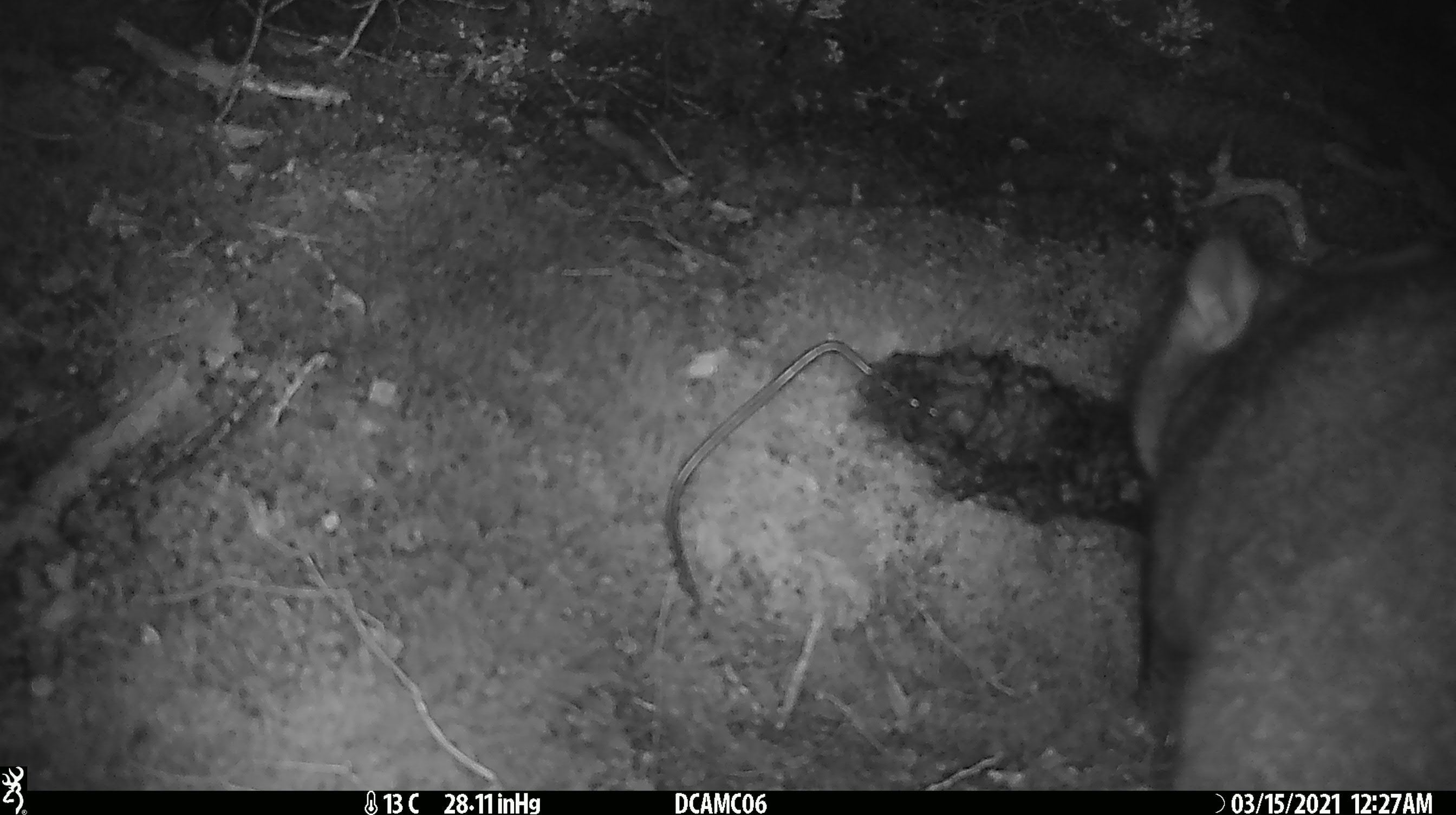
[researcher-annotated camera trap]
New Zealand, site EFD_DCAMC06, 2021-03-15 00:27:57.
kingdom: Animalia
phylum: Chordata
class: Mammalia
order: Diprotodontia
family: Phalangeridae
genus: Trichosurus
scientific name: Trichosurus vulpecula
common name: common brushtail possum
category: possum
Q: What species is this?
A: Possum (common brushtail possum) (Trichosurus vulpecula).